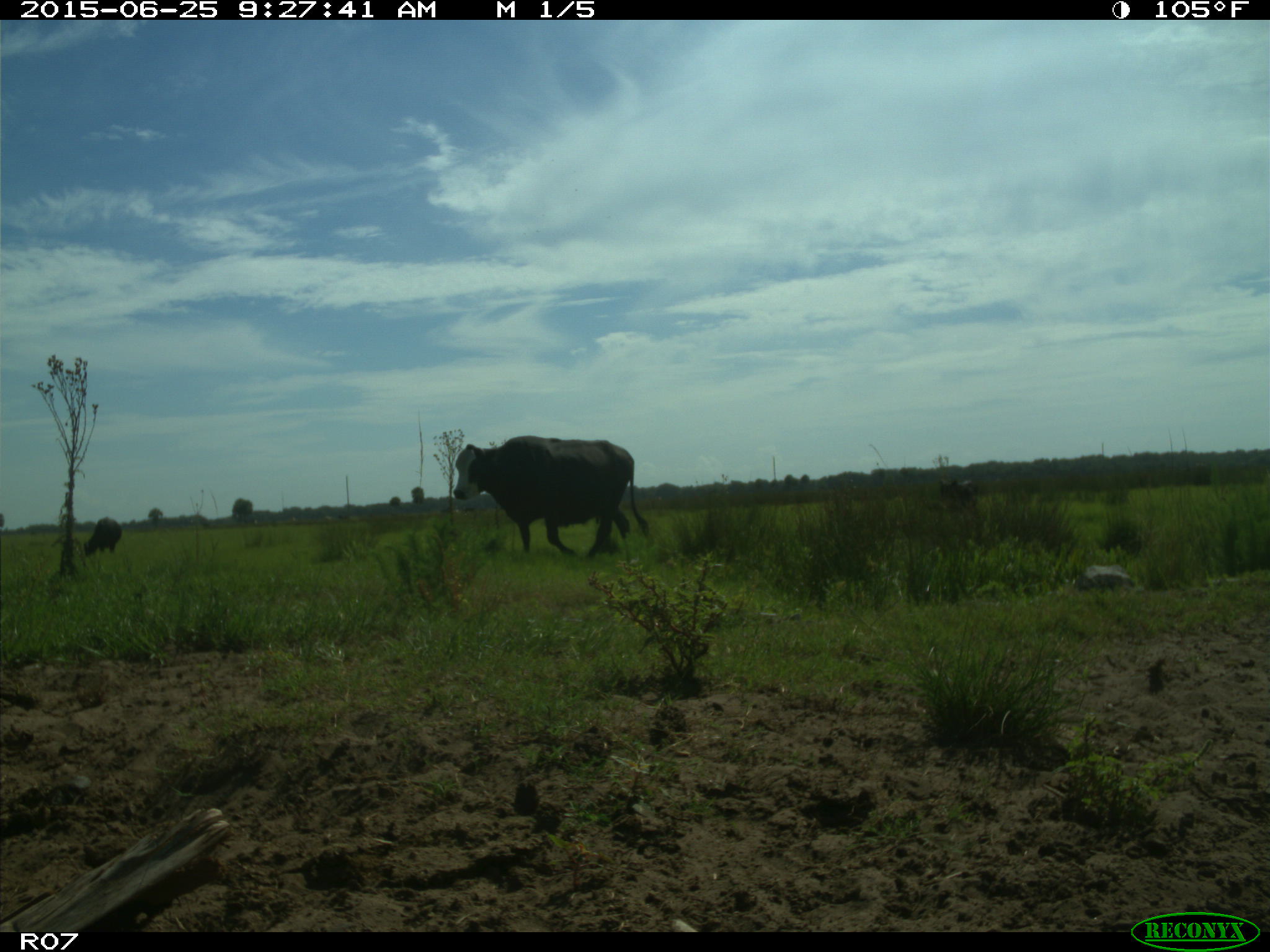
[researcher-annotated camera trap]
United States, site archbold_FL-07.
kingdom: Animalia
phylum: Chordata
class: Mammalia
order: Artiodactyla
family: Bovidae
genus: Bos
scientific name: Bos taurus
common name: domestic cow